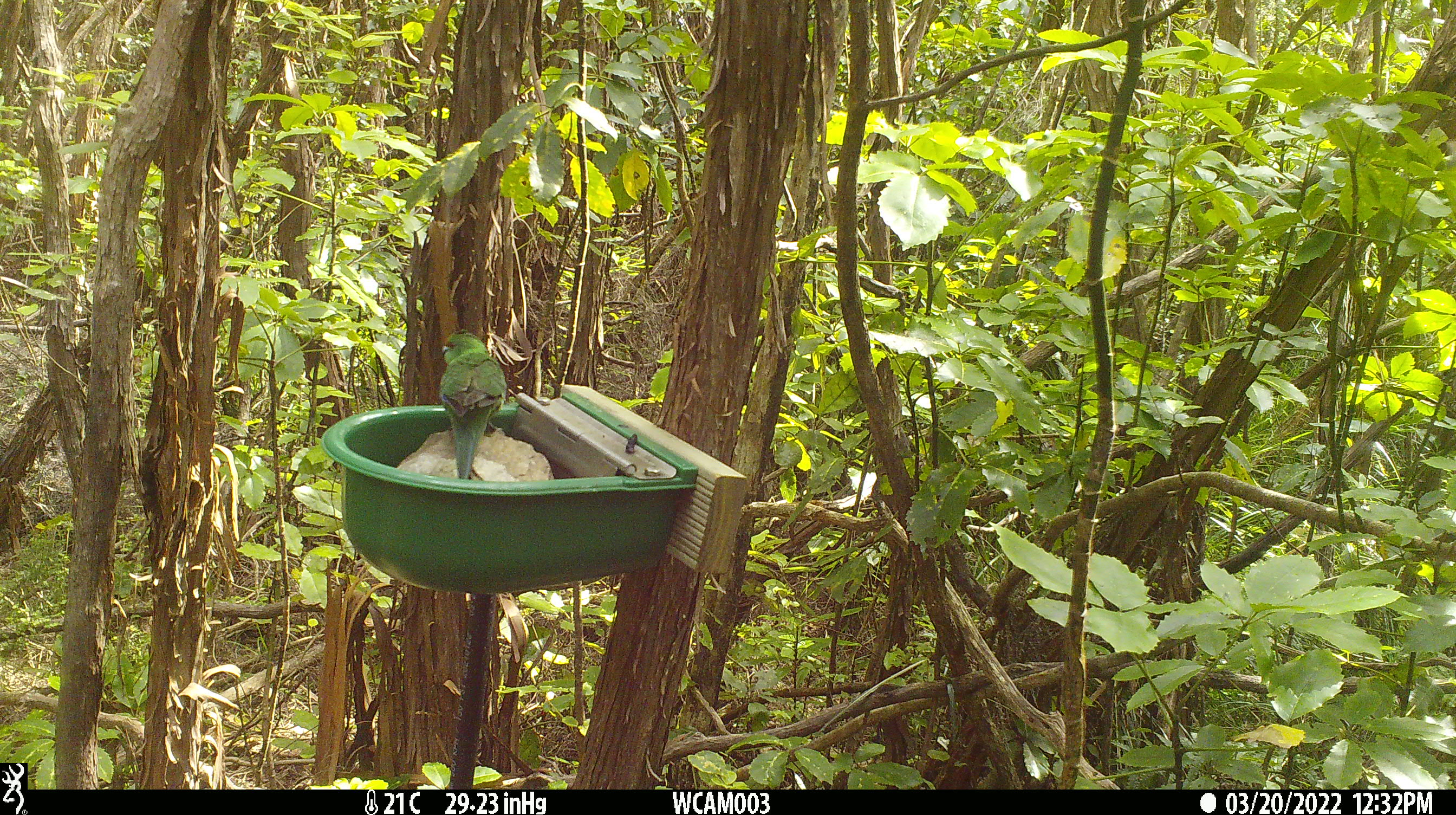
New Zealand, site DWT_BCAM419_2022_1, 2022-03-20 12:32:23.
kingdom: Animalia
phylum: Chordata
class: Aves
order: Psittaciformes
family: Psittaculidae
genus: Cyanoramphus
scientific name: Cyanoramphus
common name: parakeet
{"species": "parakeet (Cyanoramphus)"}